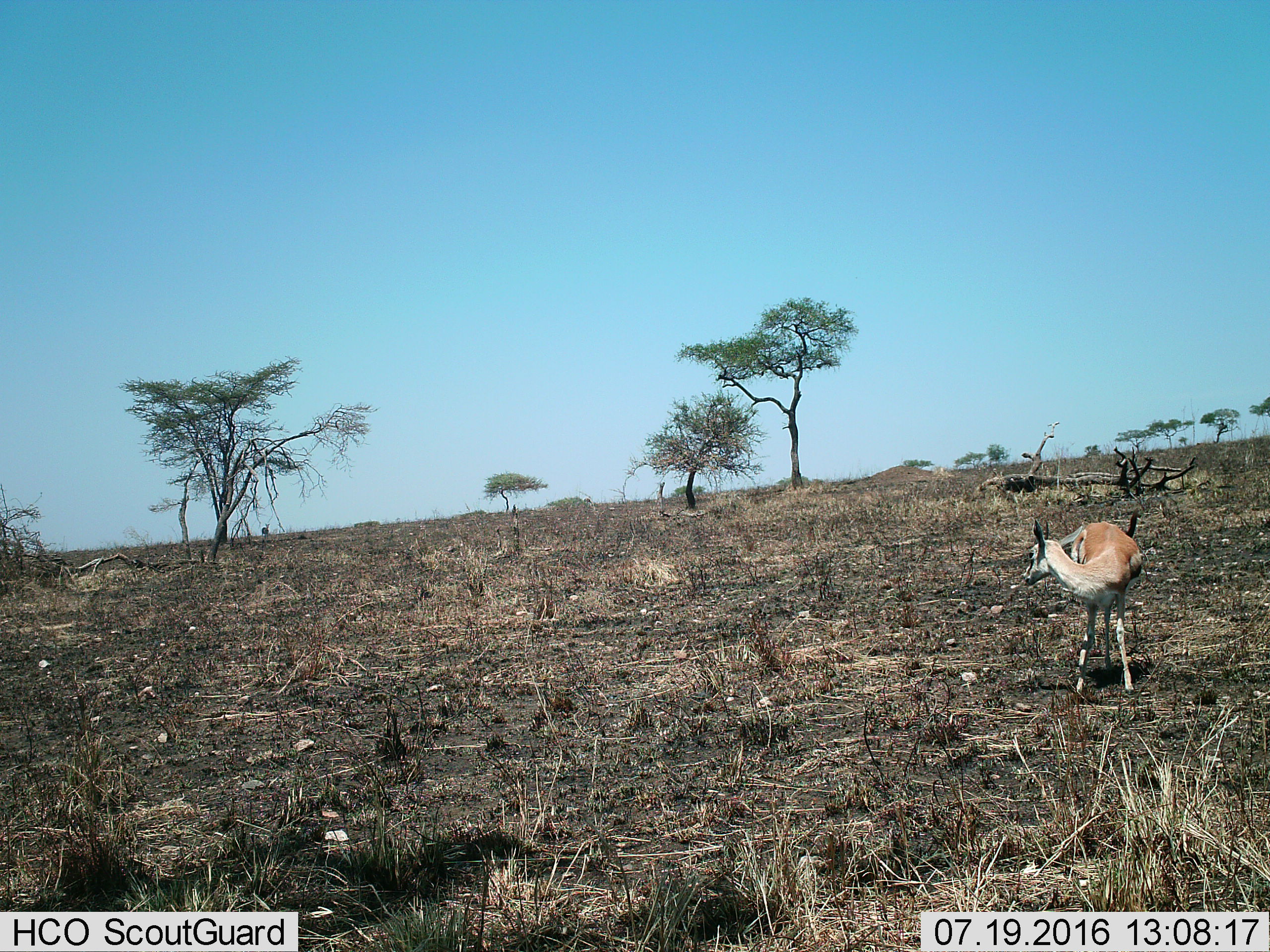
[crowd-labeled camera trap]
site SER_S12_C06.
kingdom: Animalia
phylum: Chordata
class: Mammalia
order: Artiodactyla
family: Bovidae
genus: Eudorcas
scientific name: Eudorcas thomsonii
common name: thomson's gazelle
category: gazellethomsons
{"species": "gazellethomsons (thomson's gazelle) (Eudorcas thomsonii)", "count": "1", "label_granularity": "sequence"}